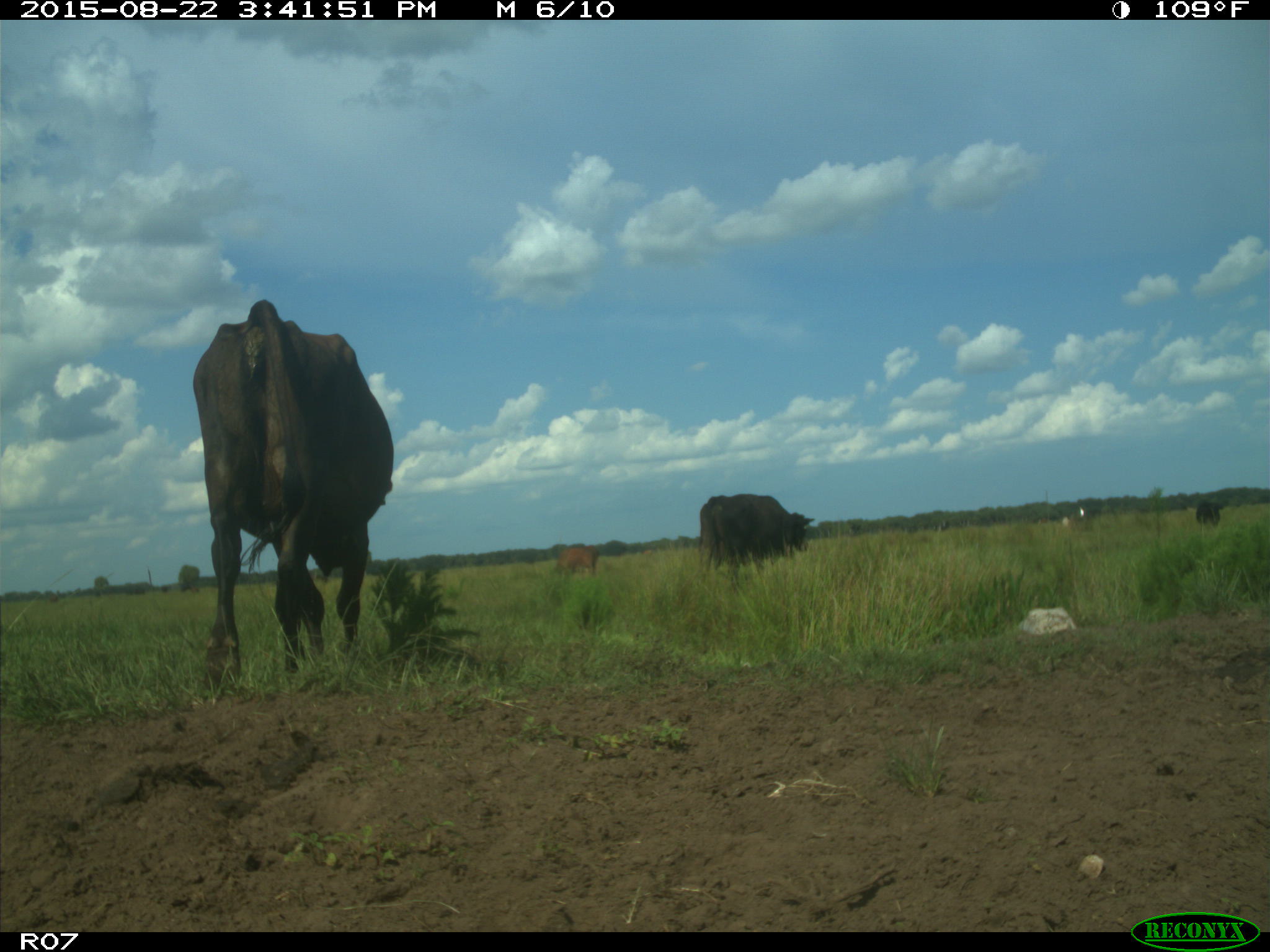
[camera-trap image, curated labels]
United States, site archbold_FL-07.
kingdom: Animalia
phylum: Chordata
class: Mammalia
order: Artiodactyla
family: Bovidae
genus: Bos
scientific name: Bos taurus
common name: domestic cow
Bos taurus (domestic cow).